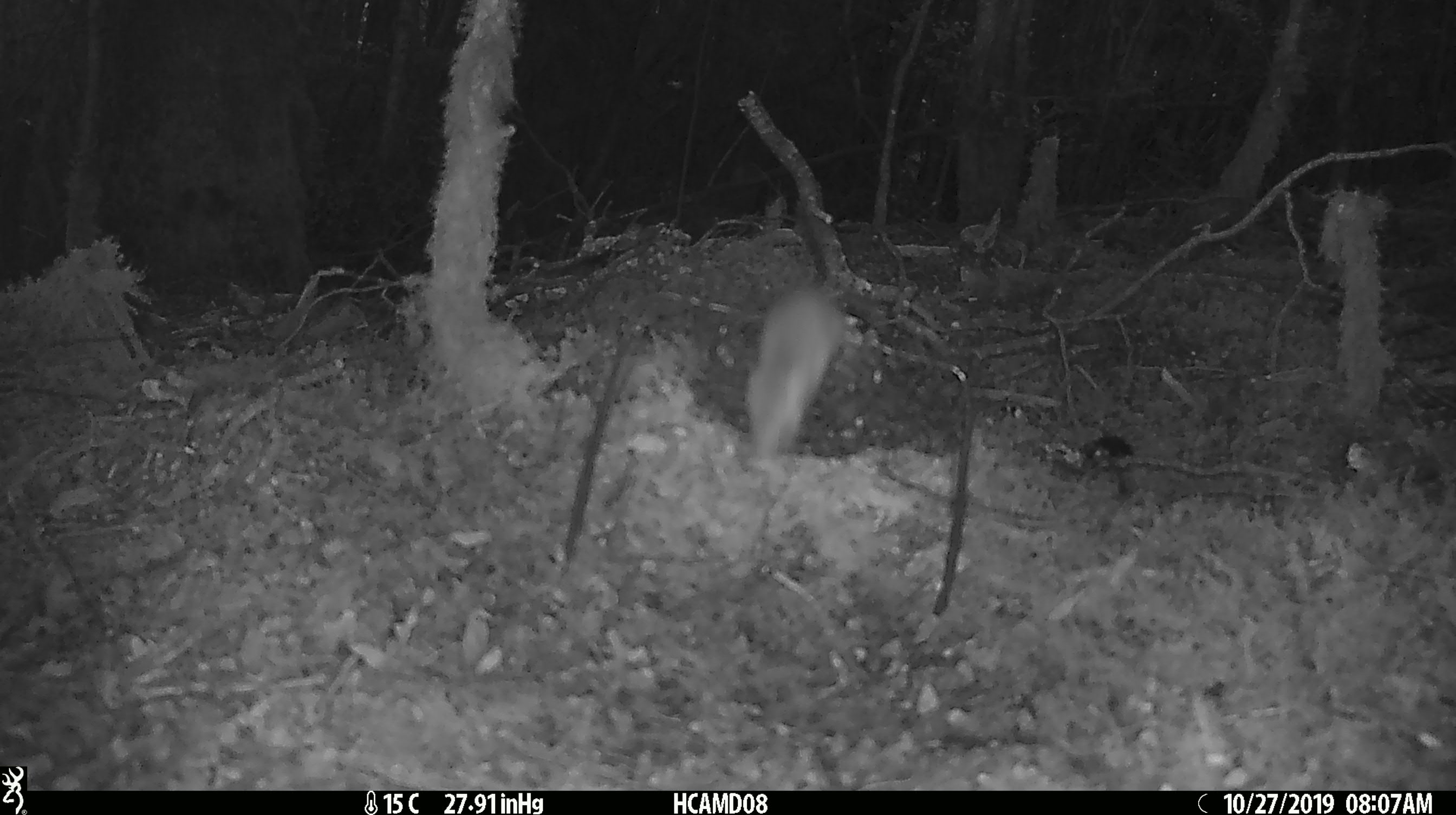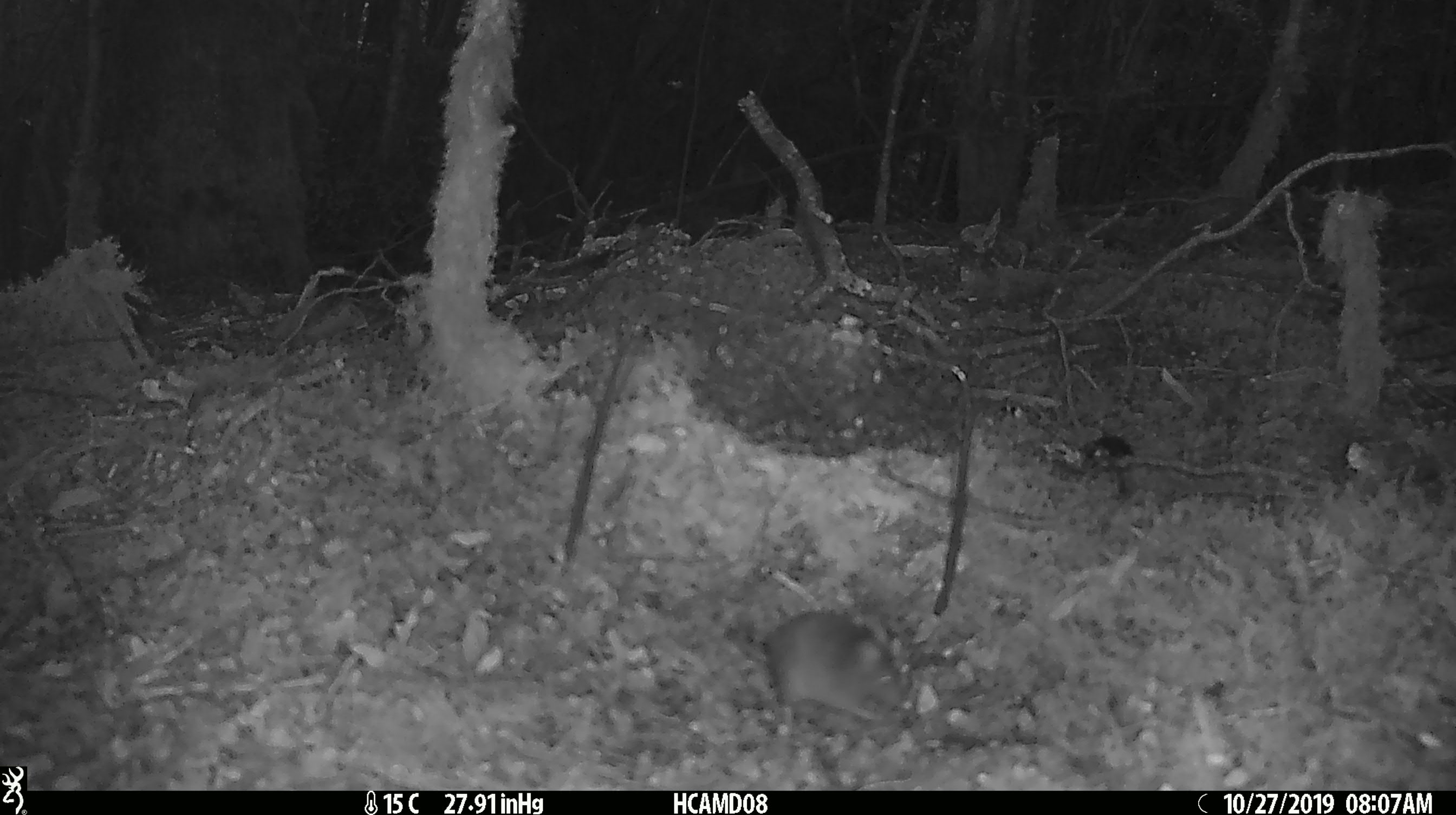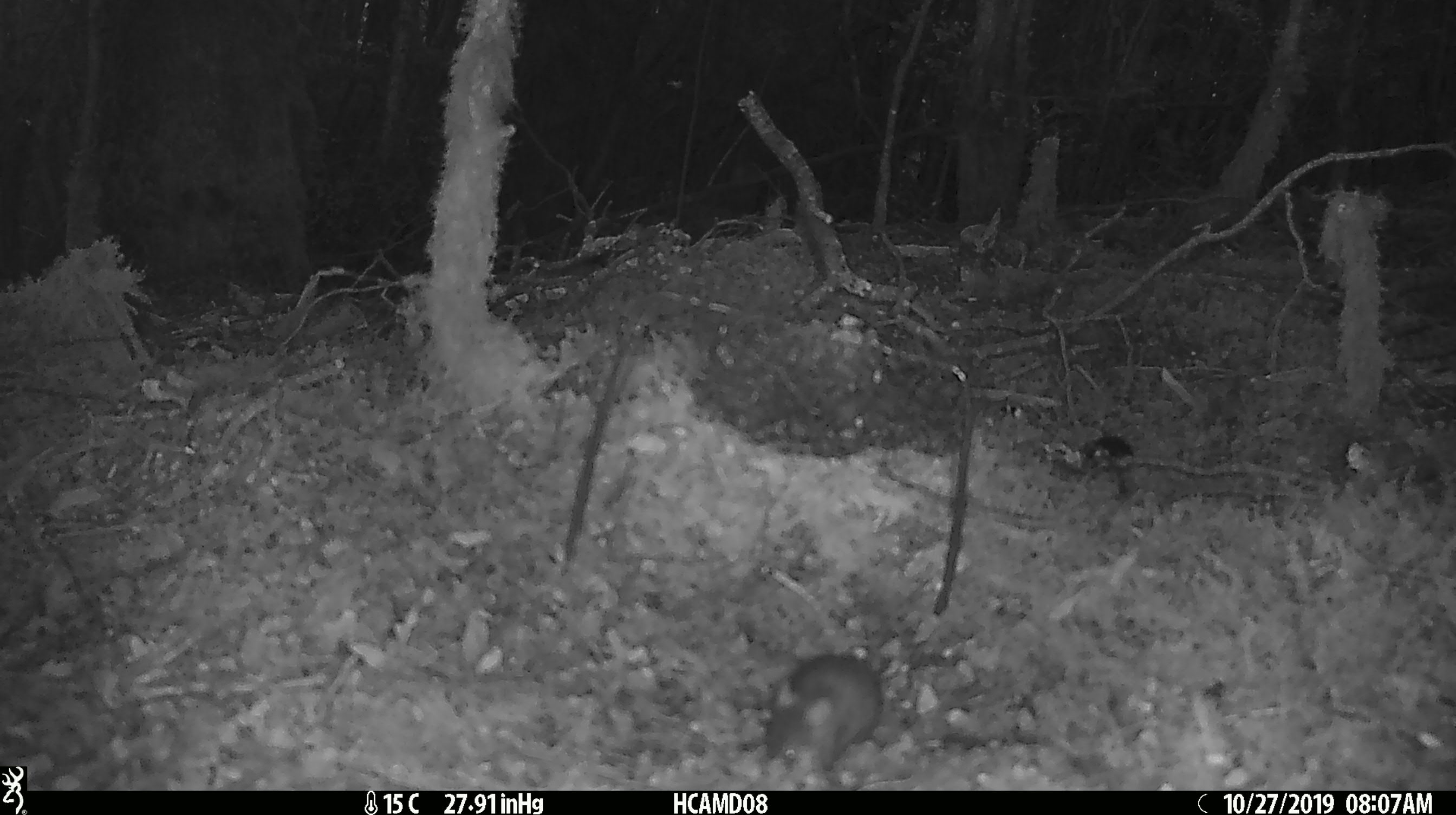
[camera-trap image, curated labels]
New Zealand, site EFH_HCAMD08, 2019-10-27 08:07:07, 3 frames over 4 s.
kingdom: Animalia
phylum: Chordata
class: Mammalia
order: Rodentia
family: Muridae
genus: Mus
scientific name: Mus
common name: mouse